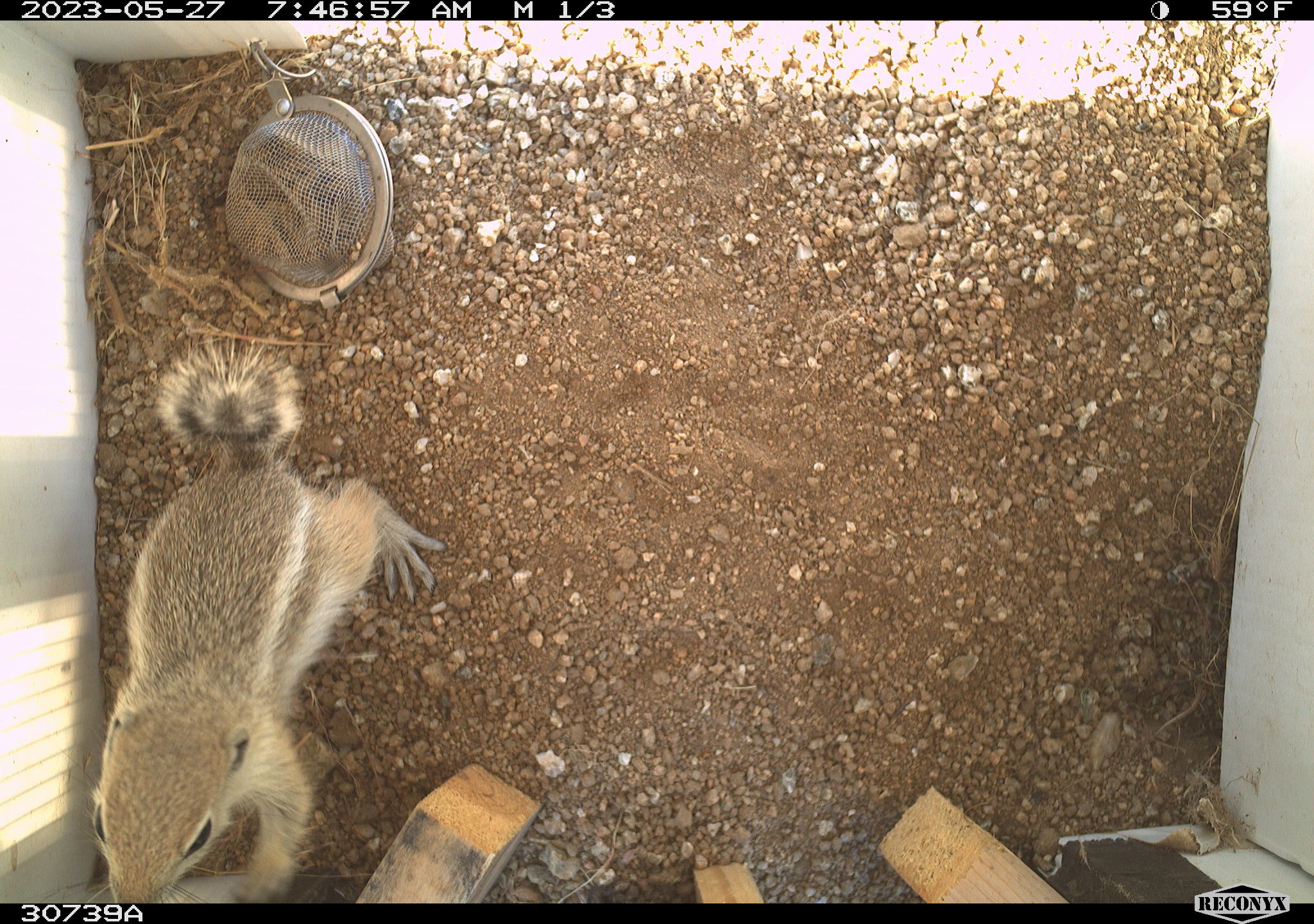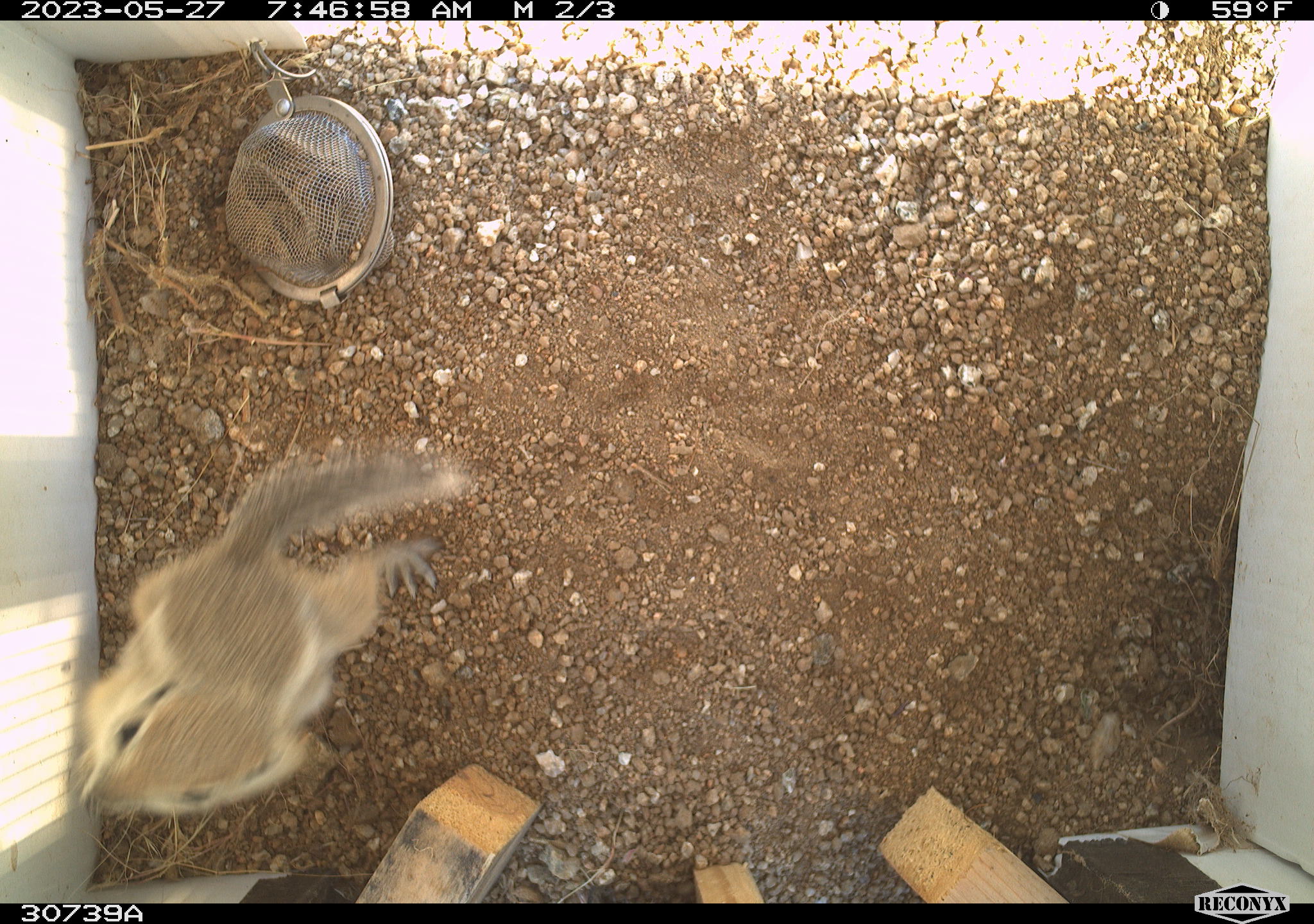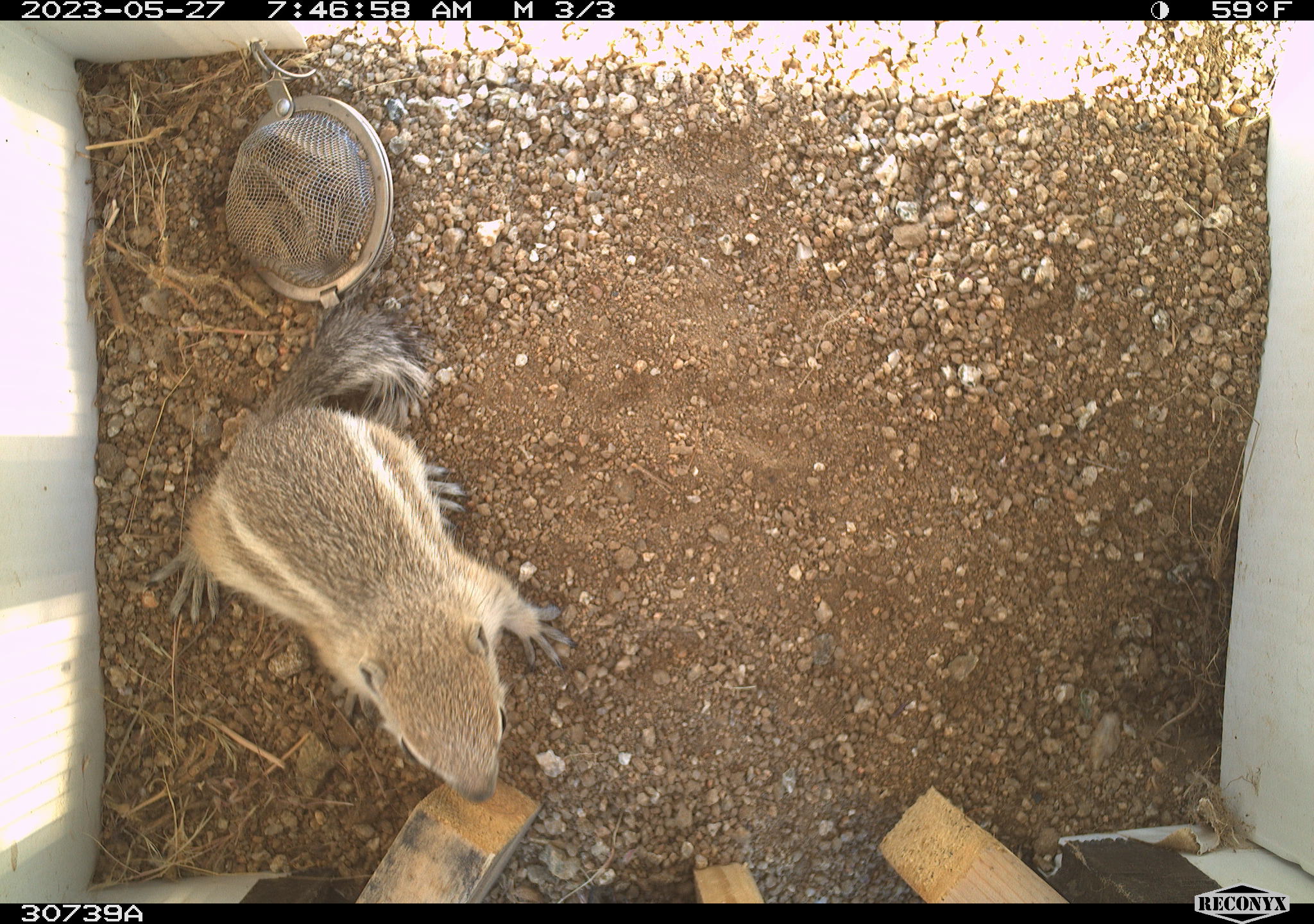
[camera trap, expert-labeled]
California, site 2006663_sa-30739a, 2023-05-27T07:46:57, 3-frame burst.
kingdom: Animalia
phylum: Chordata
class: Mammalia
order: Rodentia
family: Sciuridae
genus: Ammospermophilus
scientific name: Ammospermophilus leucurus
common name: white-tailed antelope squirrel